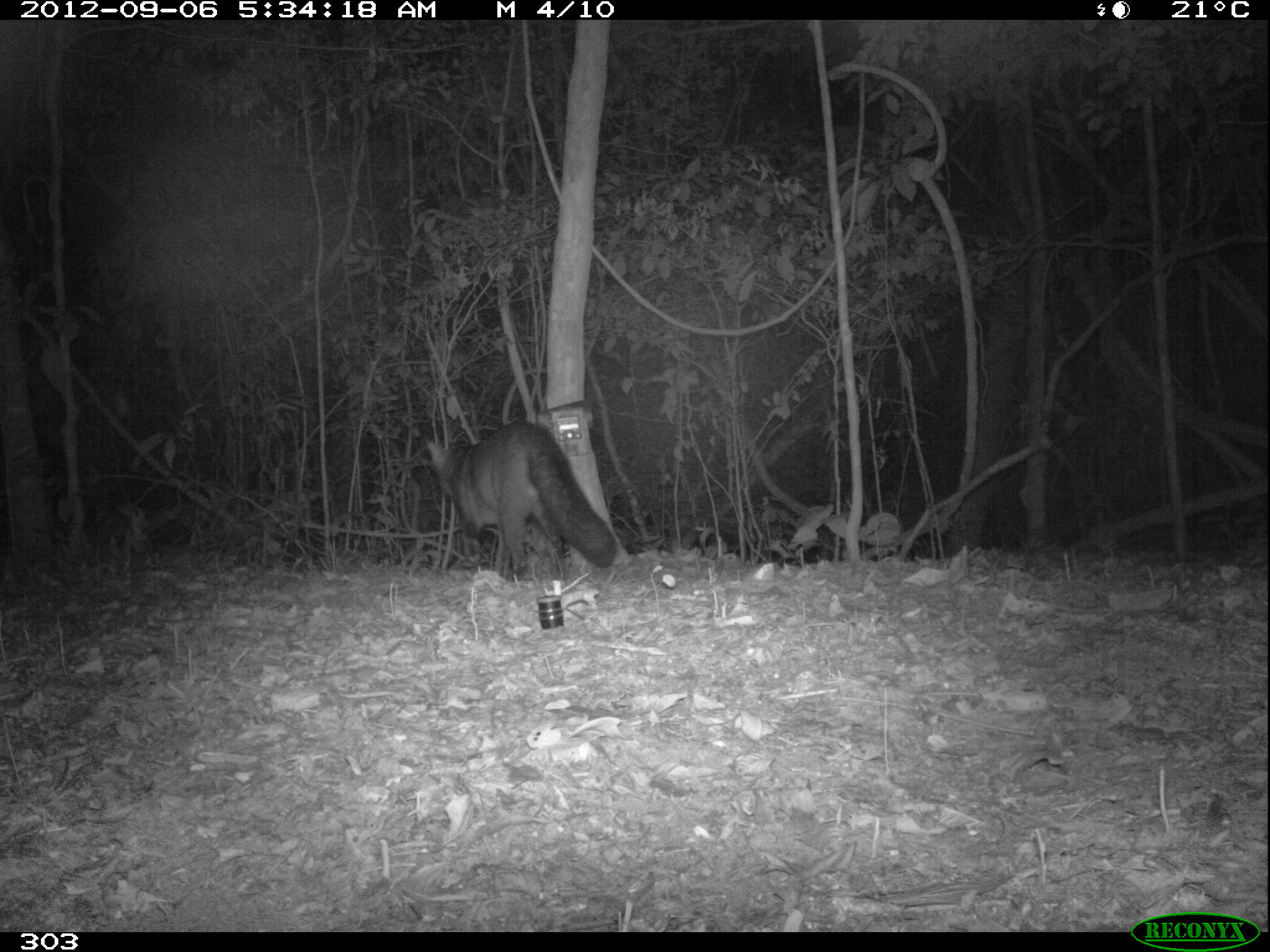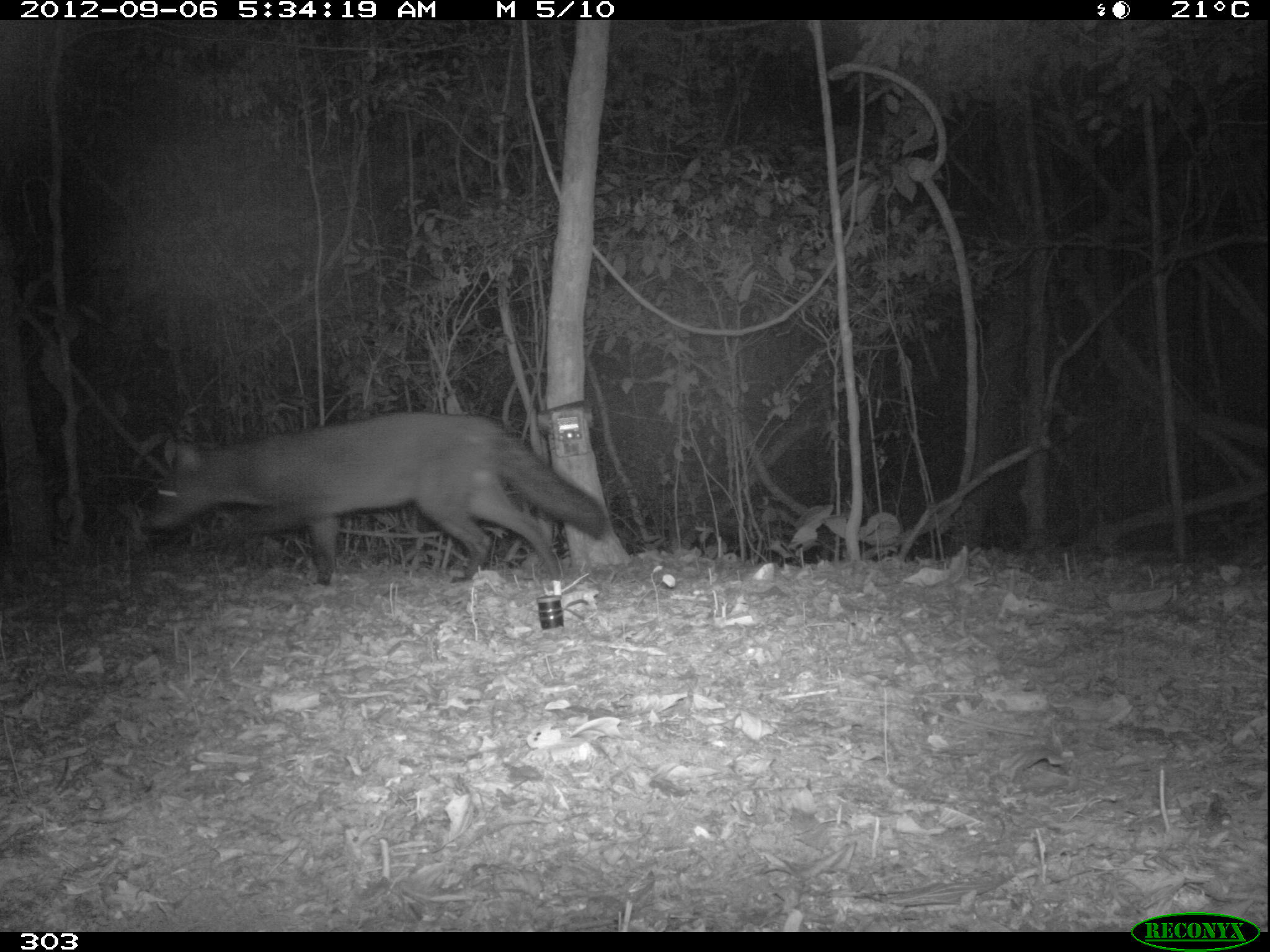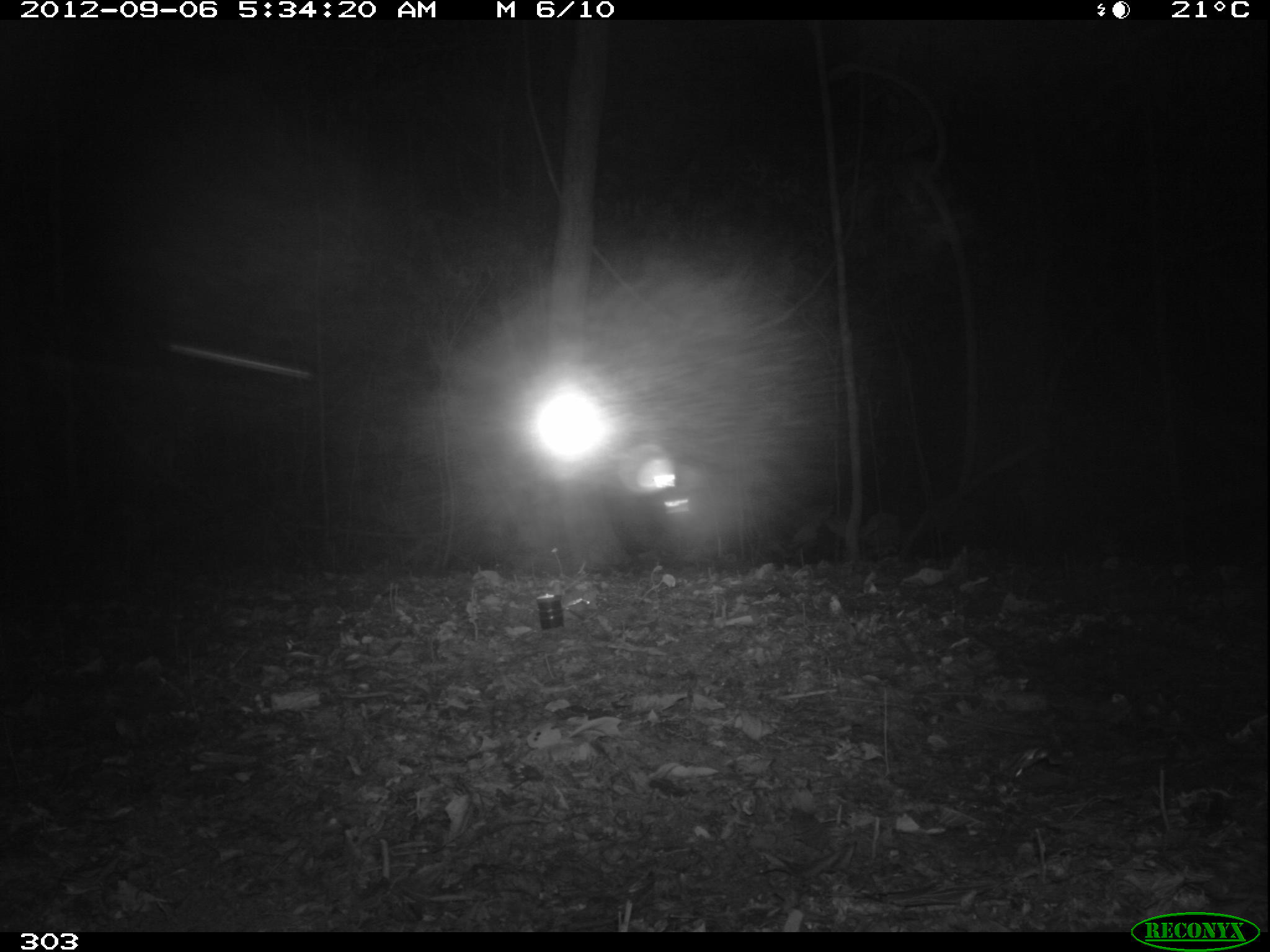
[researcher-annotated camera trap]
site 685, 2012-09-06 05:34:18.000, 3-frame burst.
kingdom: Animalia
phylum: Chordata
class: Mammalia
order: Carnivora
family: Canidae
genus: Atelocynus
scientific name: Atelocynus microtis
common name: short-eared dog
Atelocynus microtis (short-eared dog).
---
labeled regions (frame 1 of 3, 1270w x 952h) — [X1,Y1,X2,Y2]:
atelocynus microtis: [424,418,617,583]